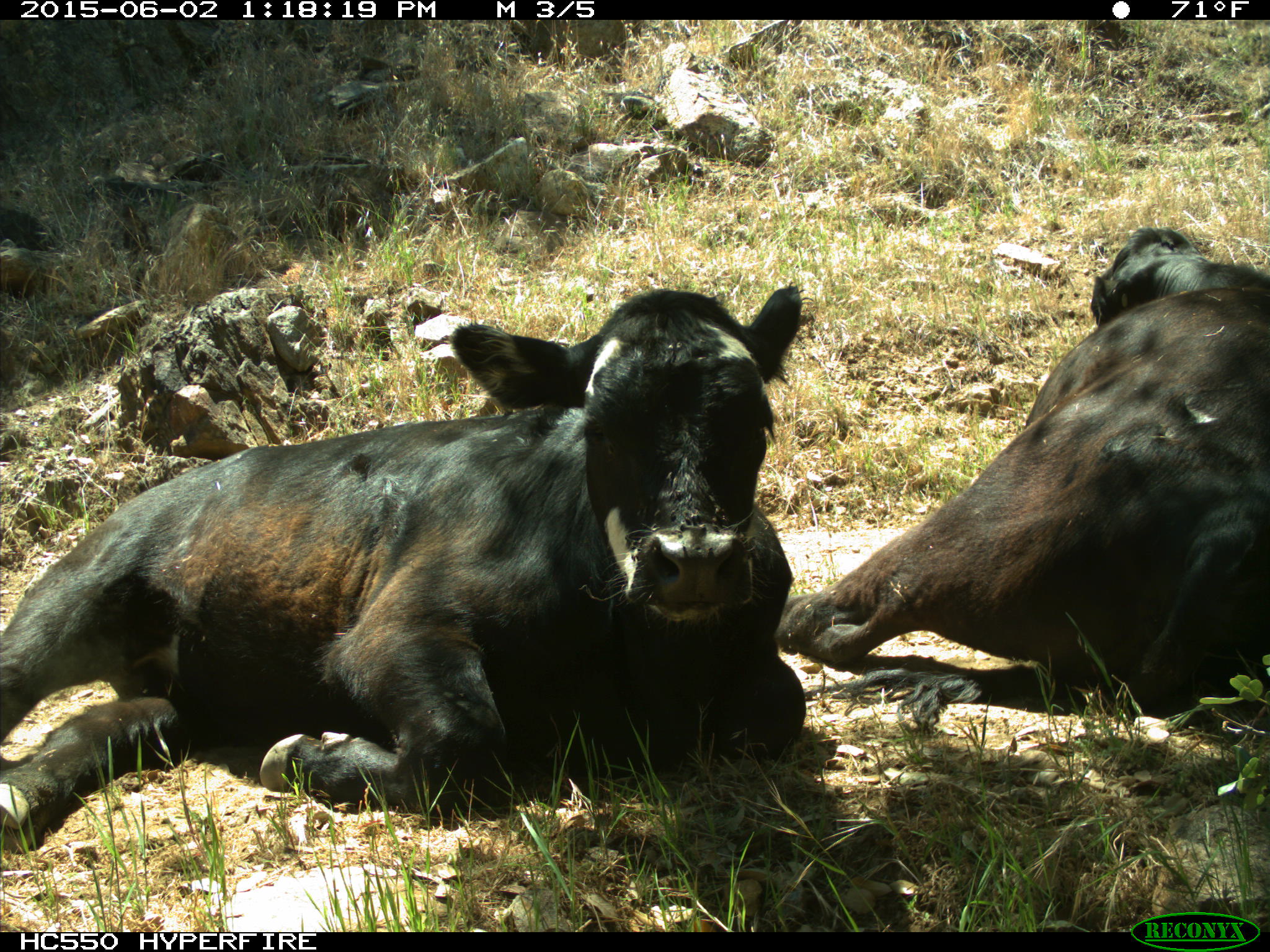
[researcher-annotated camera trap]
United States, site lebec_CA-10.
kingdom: Animalia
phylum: Chordata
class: Mammalia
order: Artiodactyla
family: Bovidae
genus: Bos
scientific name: Bos taurus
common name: domestic cow